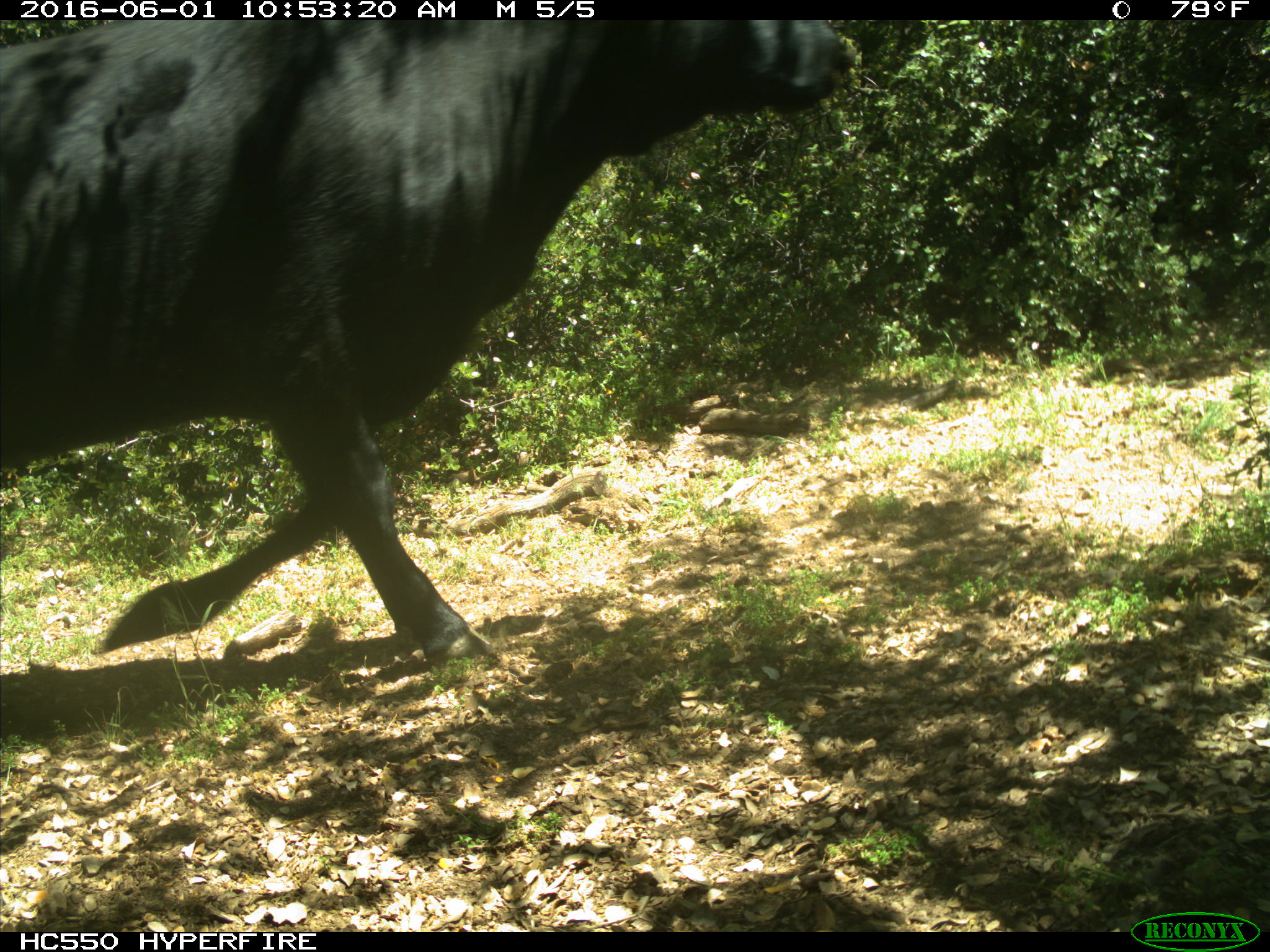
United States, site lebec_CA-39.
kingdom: Animalia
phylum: Chordata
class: Mammalia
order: Artiodactyla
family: Bovidae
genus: Bos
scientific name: Bos taurus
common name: domestic cow